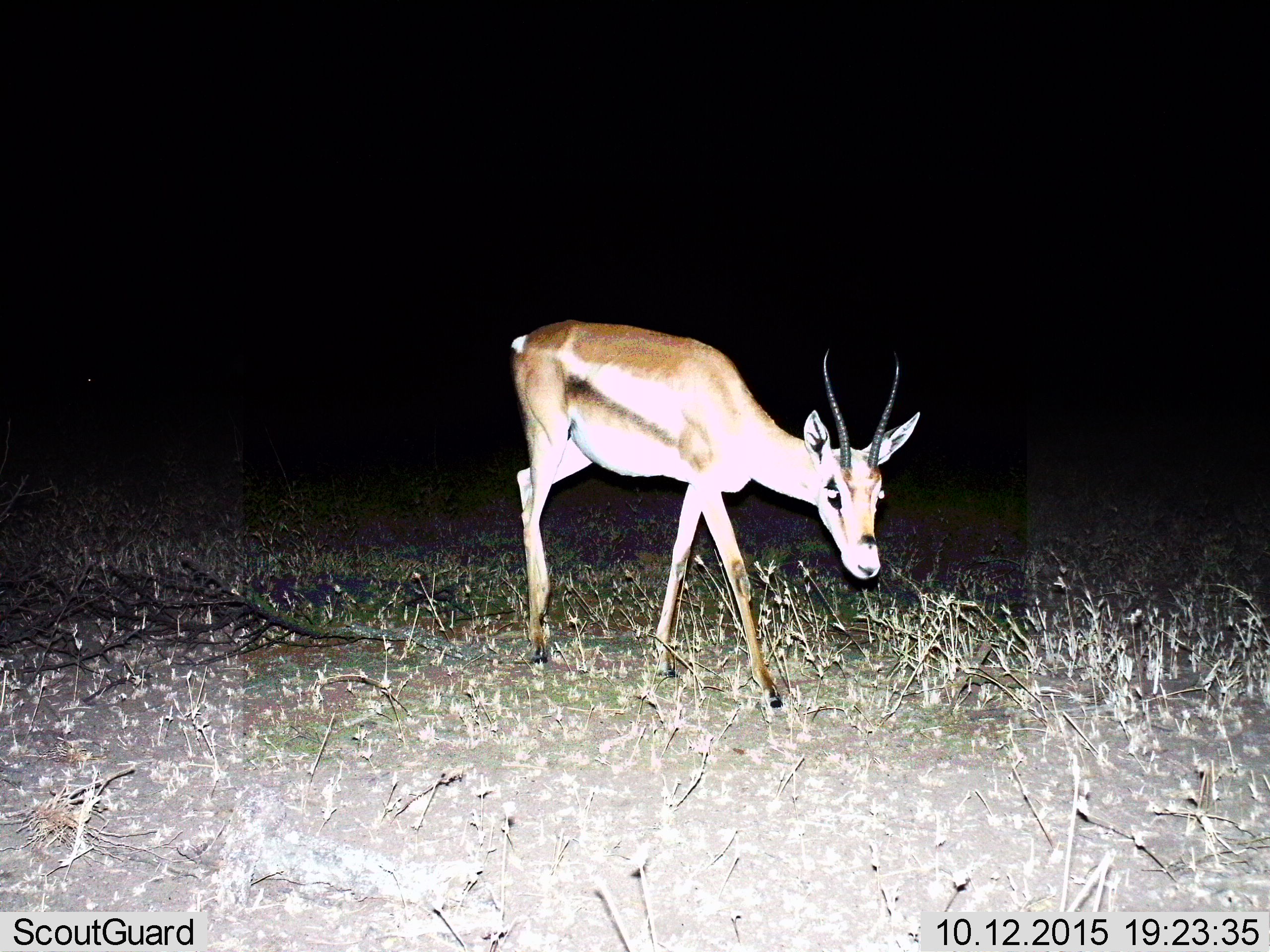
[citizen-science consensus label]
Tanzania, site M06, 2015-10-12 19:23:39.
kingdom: Animalia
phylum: Chordata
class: Mammalia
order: Artiodactyla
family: Bovidae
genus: Eudorcas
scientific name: Eudorcas thomsonii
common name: thomson's gazelle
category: gazellethomsons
Gazellethomsons (thomson's gazelle) (Eudorcas thomsonii), count 1. Behavior (volunteer vote fractions): standing 43%, resting 0%, moving 71%, interacting 0%. Young present (vote fraction): 0%. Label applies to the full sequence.